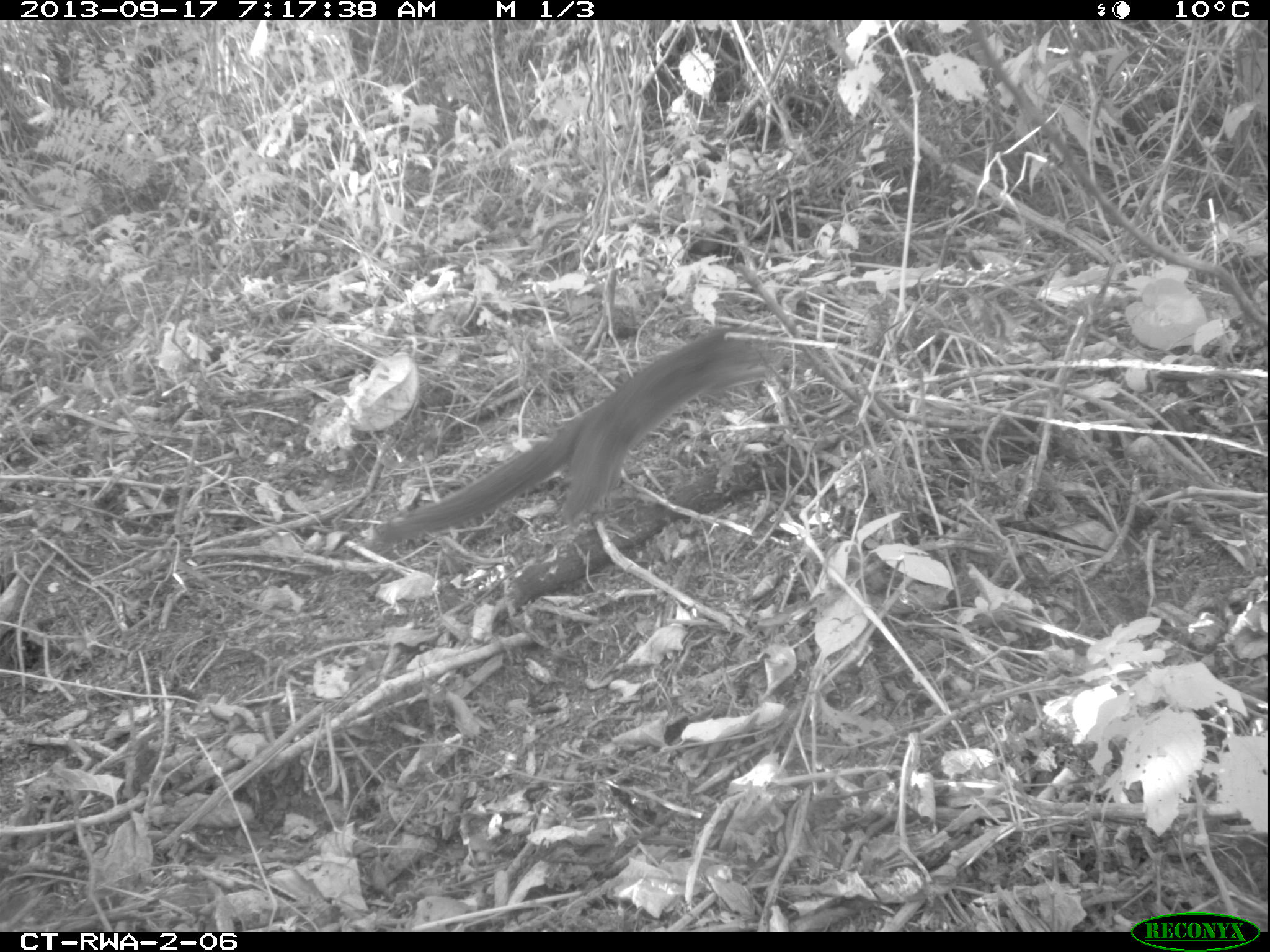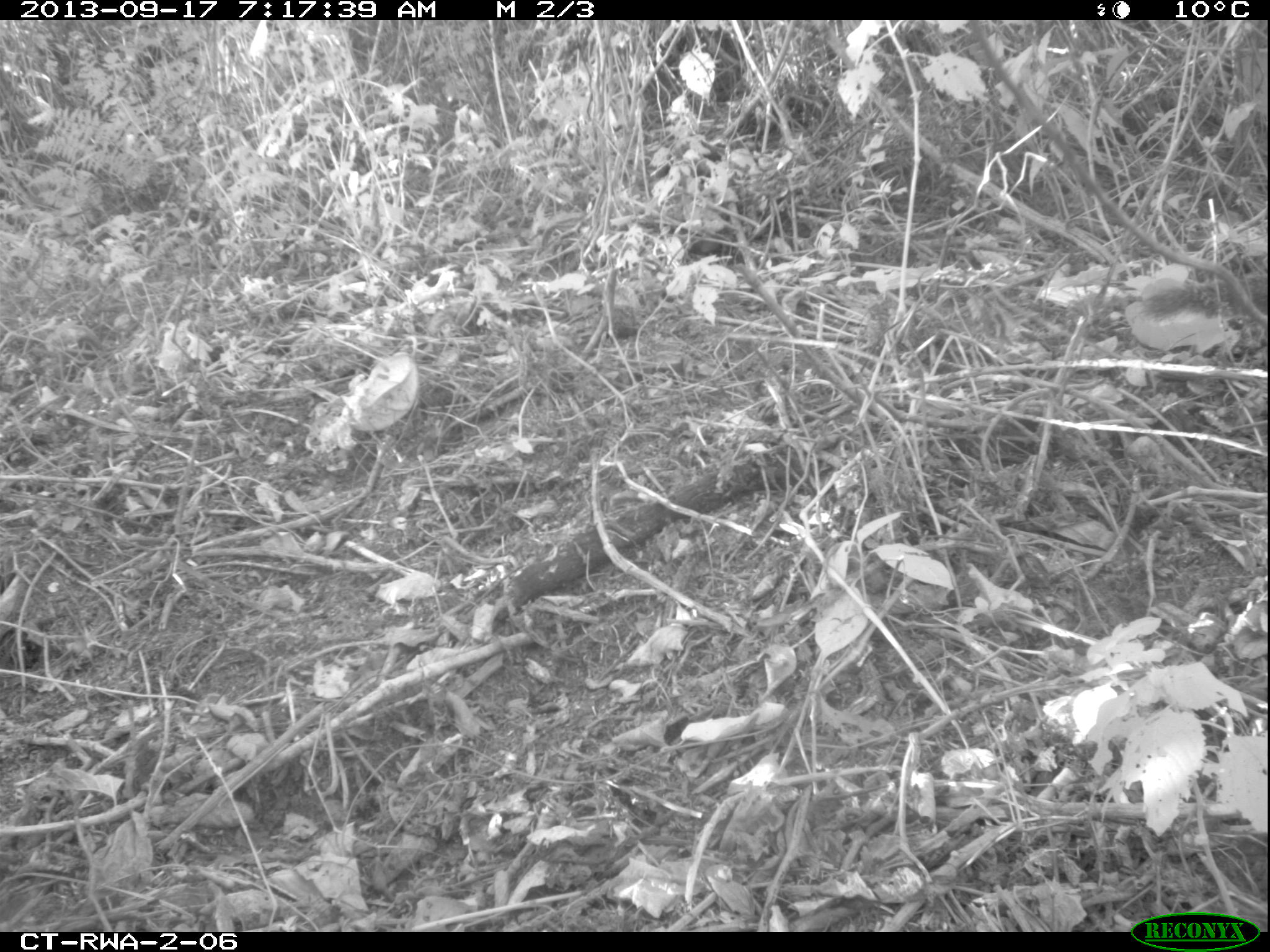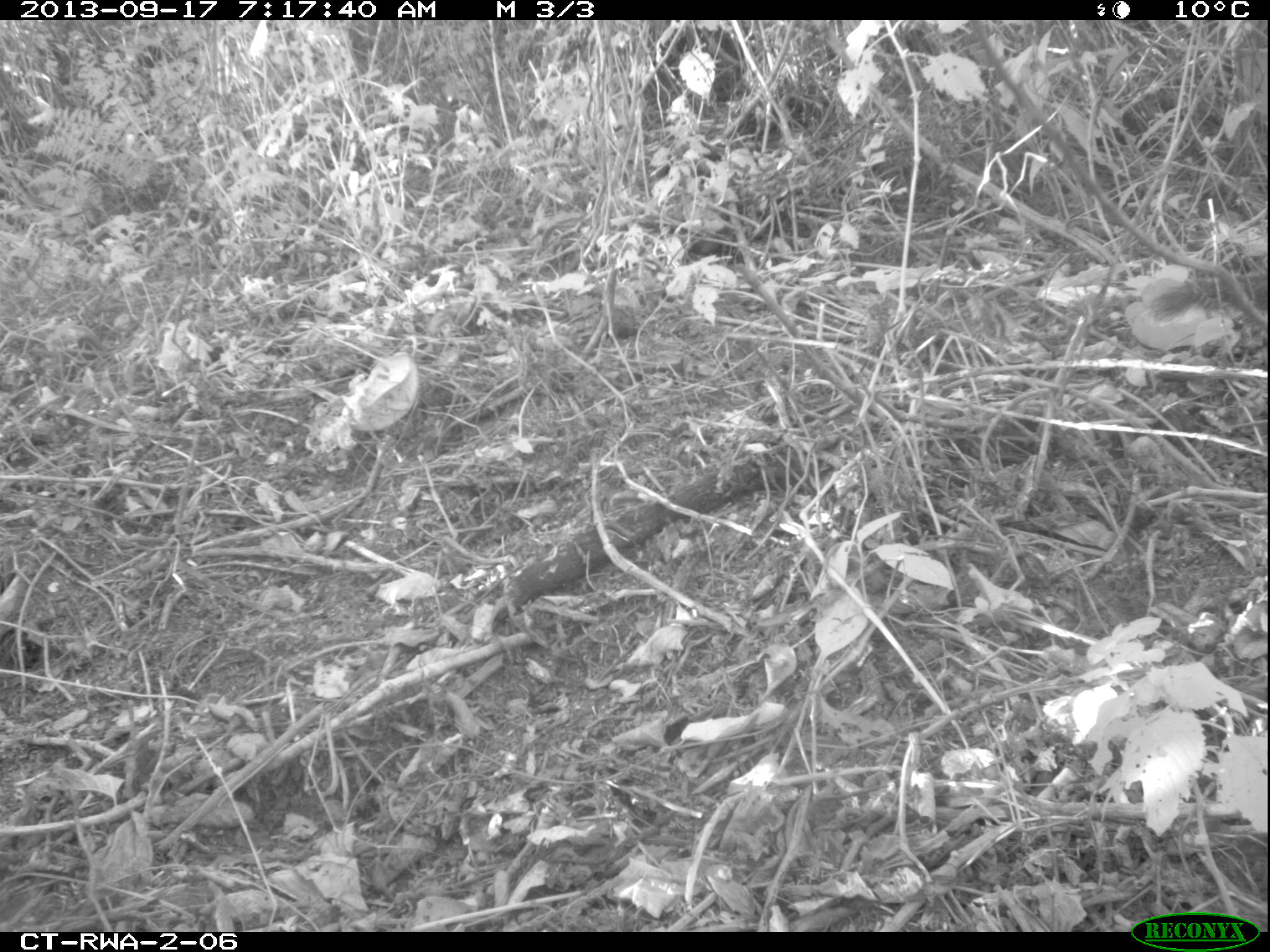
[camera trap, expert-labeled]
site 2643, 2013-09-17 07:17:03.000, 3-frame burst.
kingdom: Animalia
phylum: Chordata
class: Mammalia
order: Rodentia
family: Sciuridae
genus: Funisciurus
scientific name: Funisciurus carruthersi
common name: carruther's mountain squirrel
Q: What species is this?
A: Funisciurus carruthersi (carruther's mountain squirrel).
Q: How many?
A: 1.